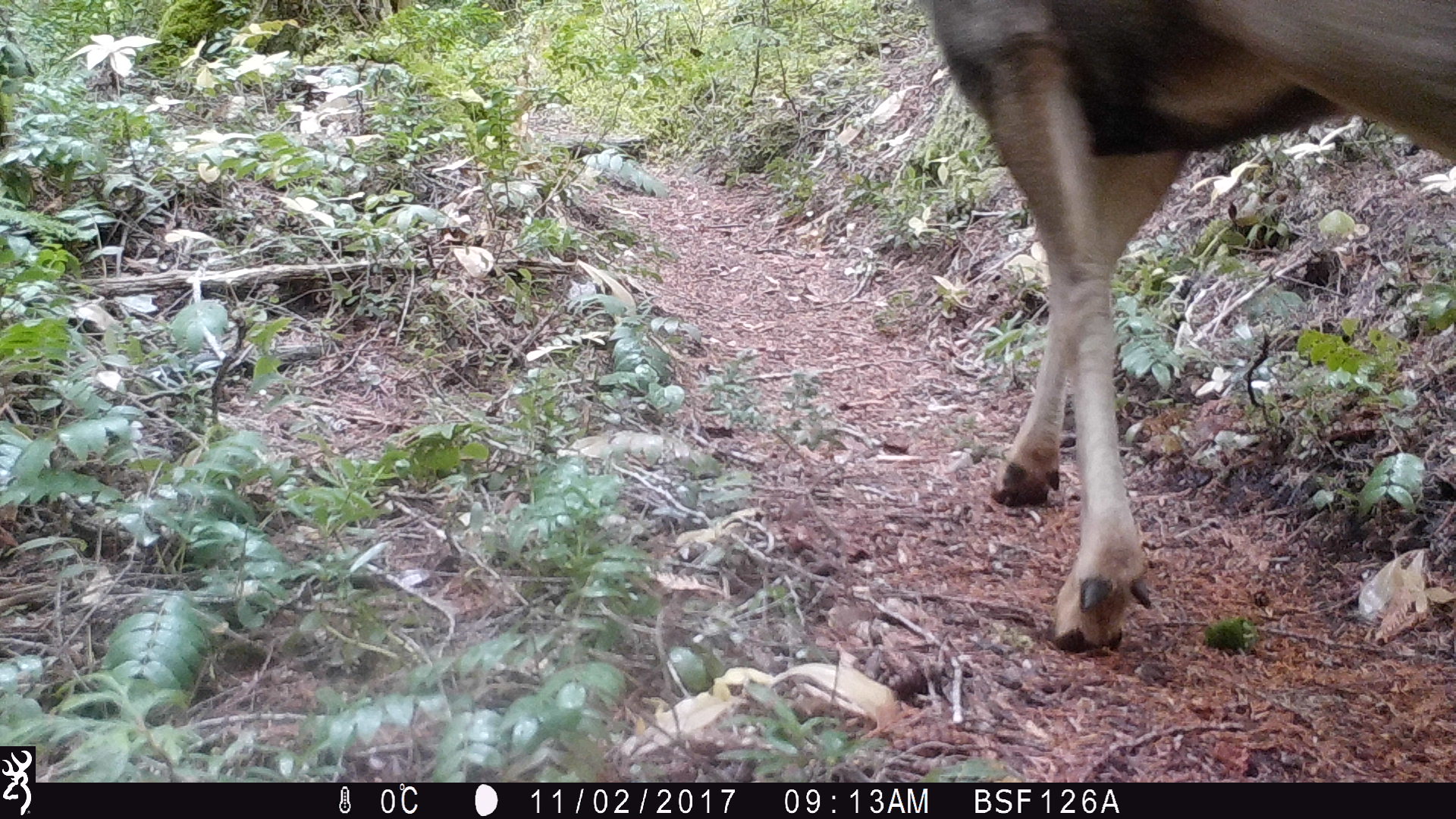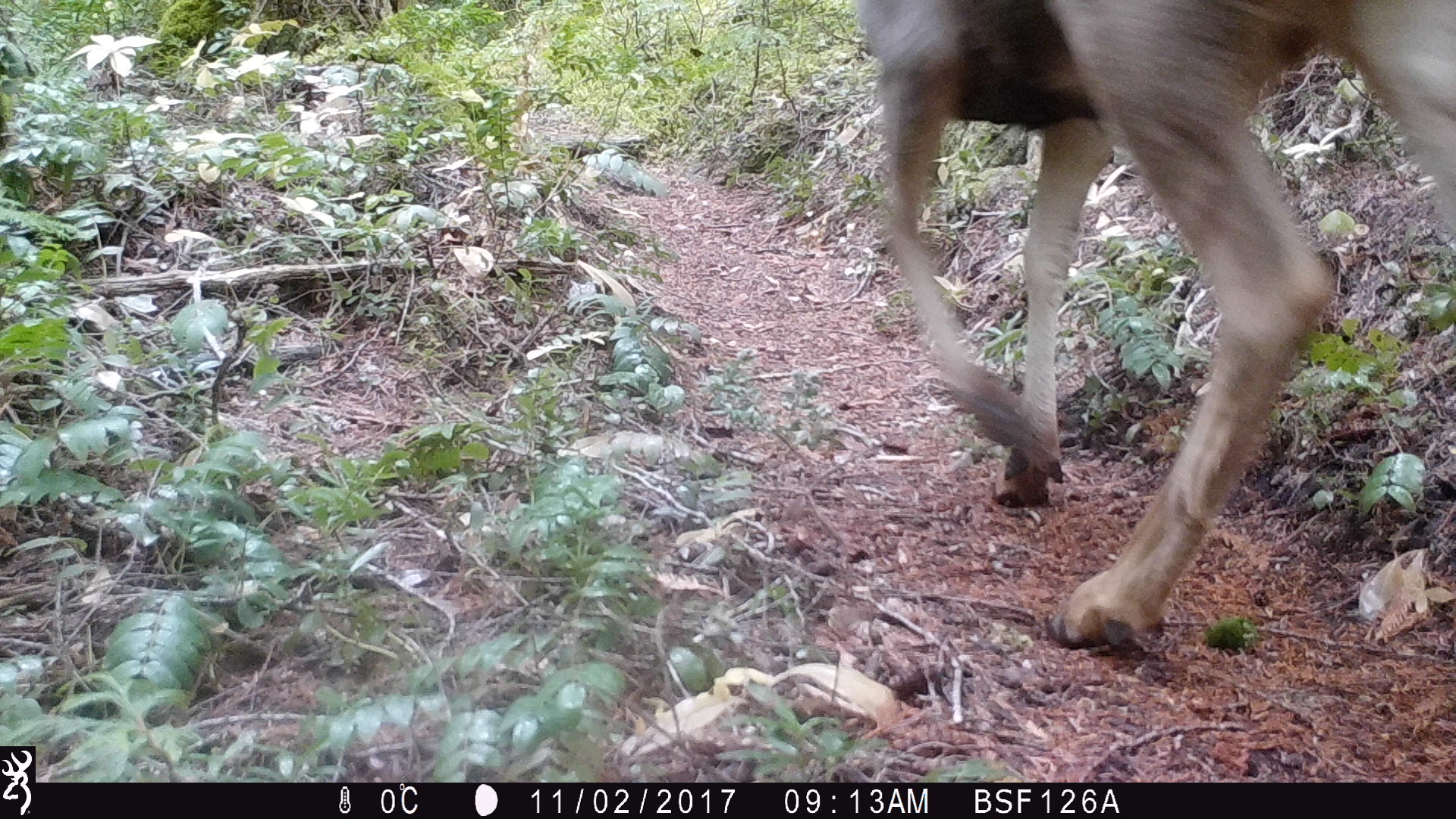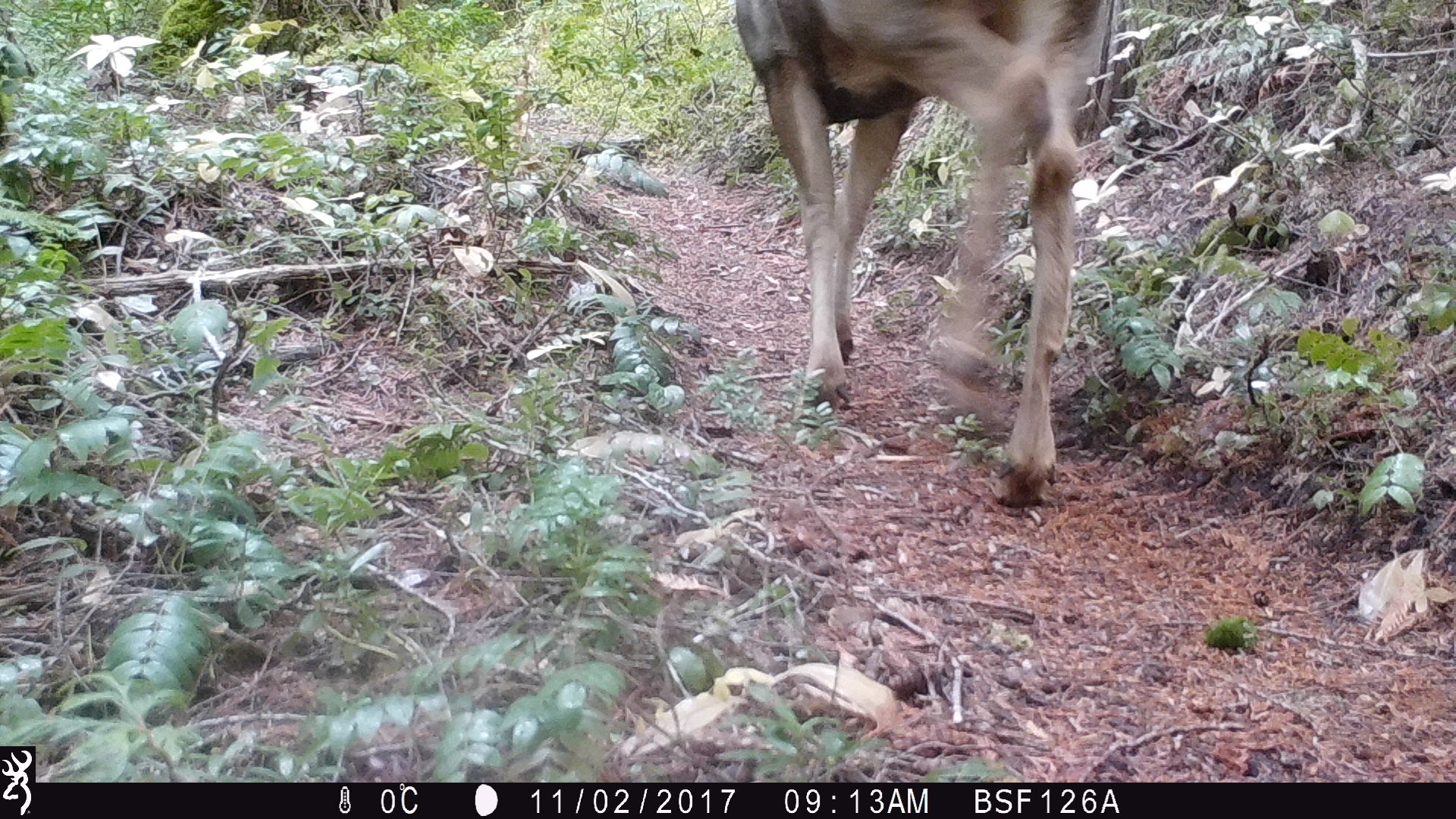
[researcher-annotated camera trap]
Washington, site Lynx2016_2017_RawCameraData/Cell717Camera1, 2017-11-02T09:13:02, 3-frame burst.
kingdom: Animalia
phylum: Chordata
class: Mammalia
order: Artiodactyla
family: Cervidae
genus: Alces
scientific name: Alces alces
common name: moose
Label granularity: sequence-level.